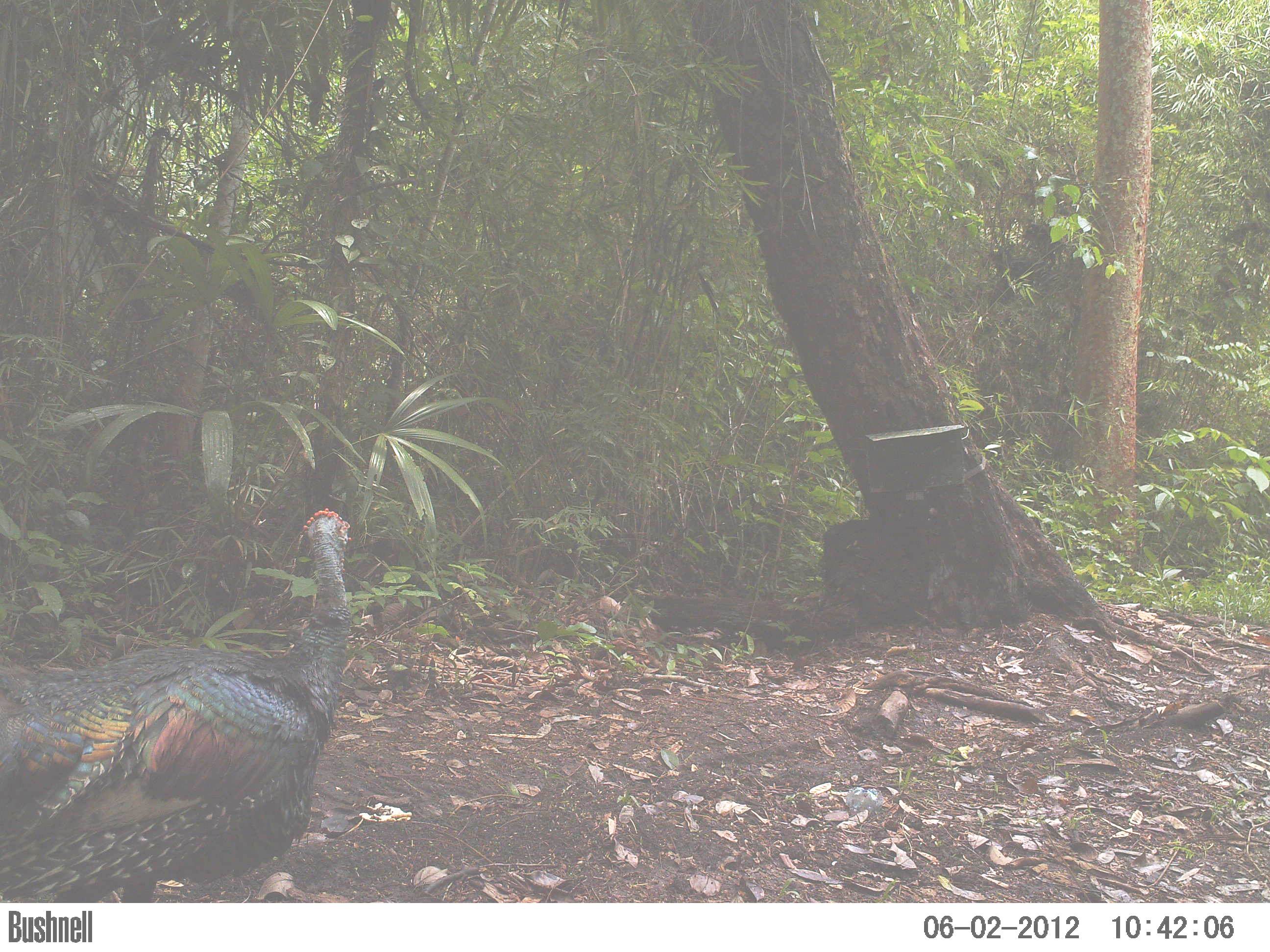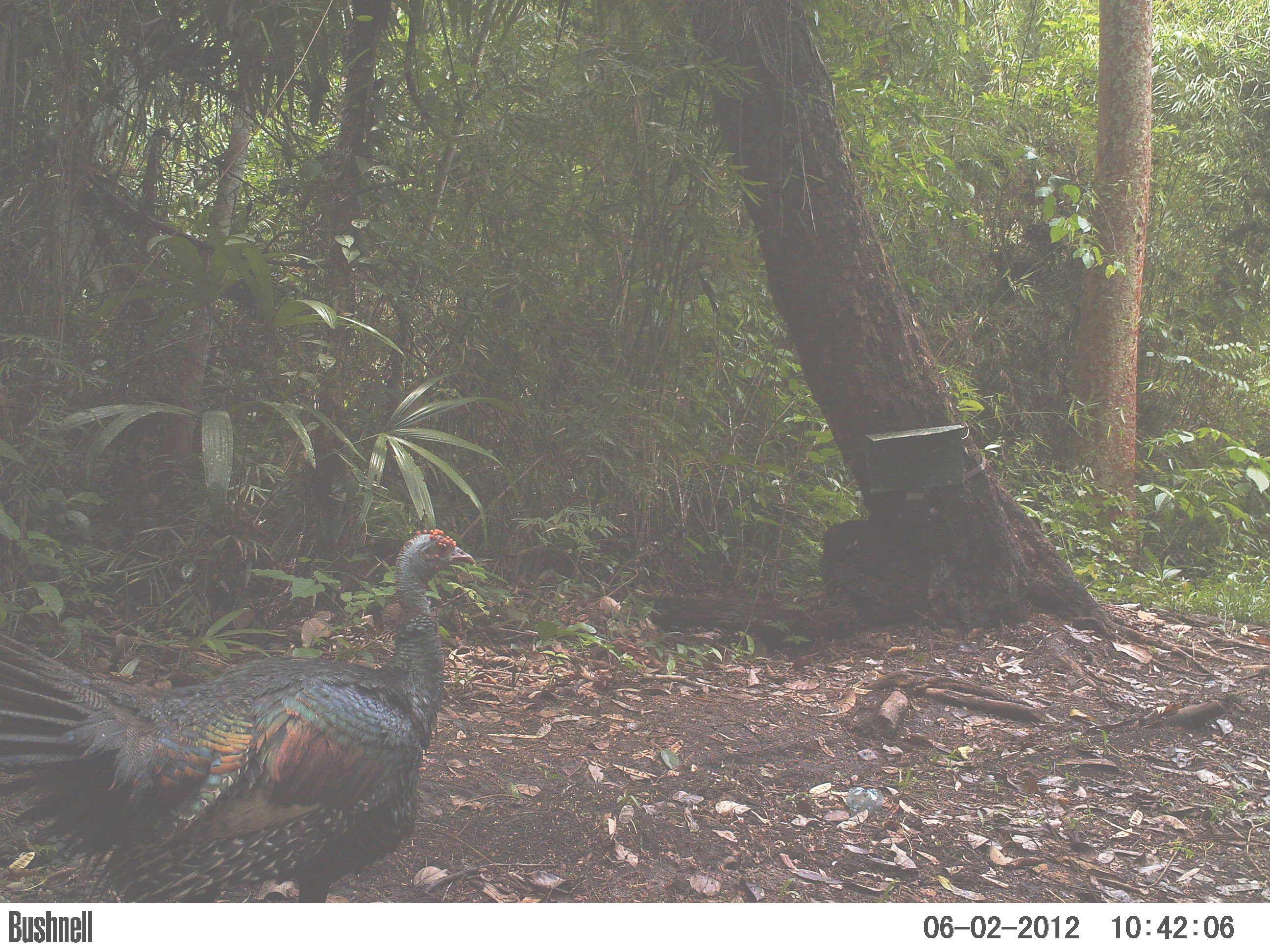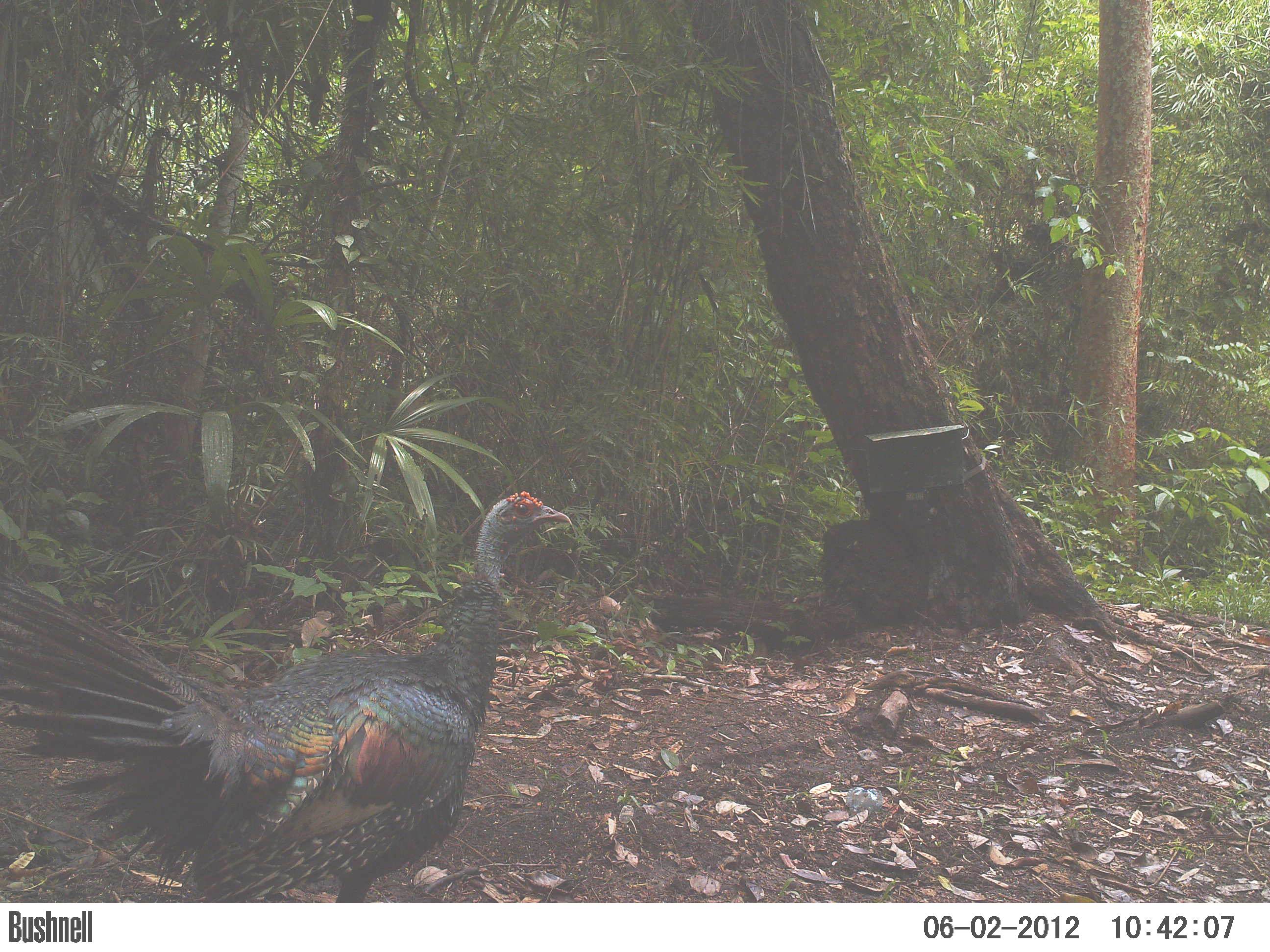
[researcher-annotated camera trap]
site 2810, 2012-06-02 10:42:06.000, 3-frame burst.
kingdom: Animalia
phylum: Chordata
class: Aves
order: Galliformes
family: Phasianidae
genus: Meleagris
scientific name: Meleagris ocellata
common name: ocellated turkey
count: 1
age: adult